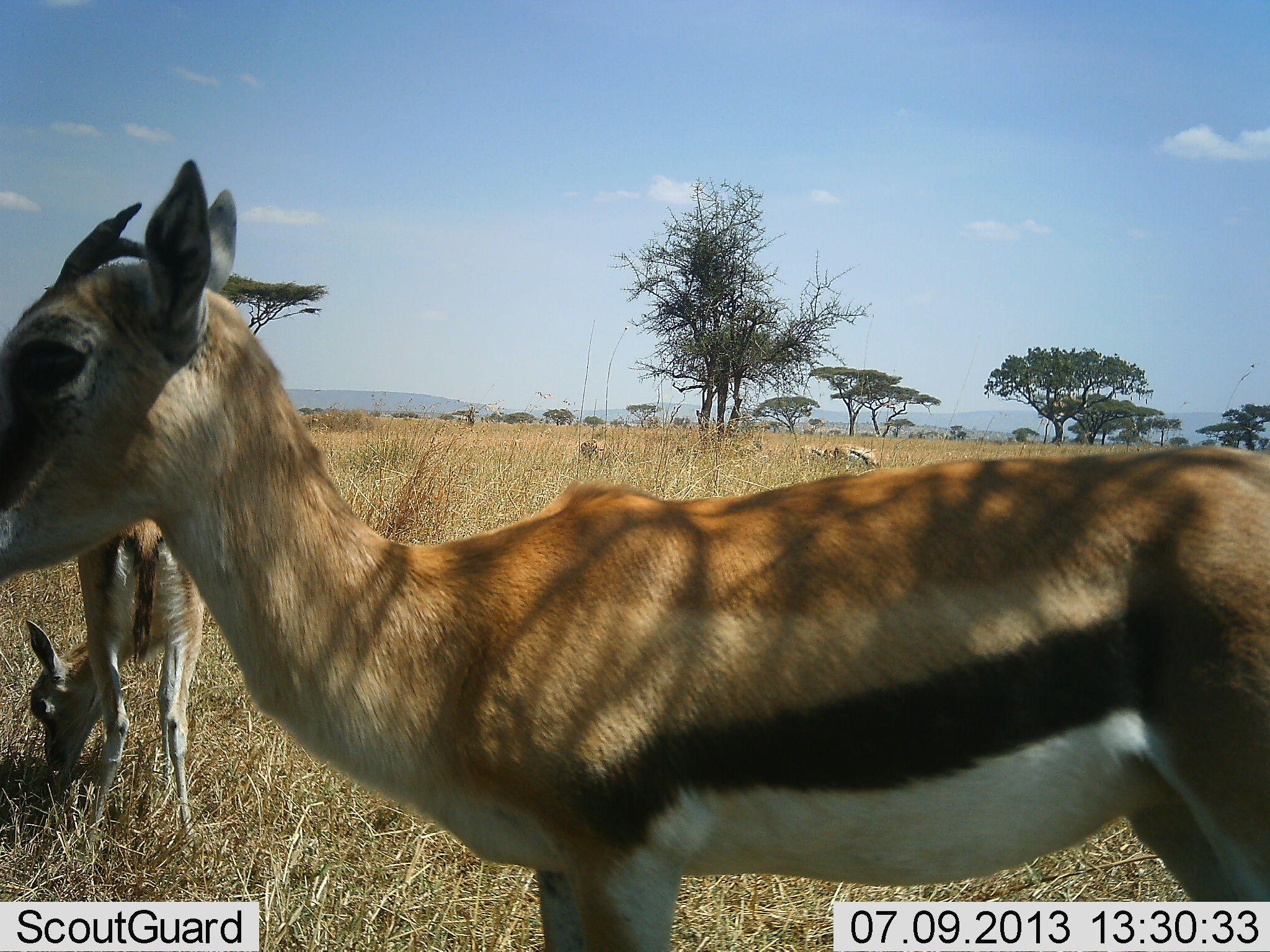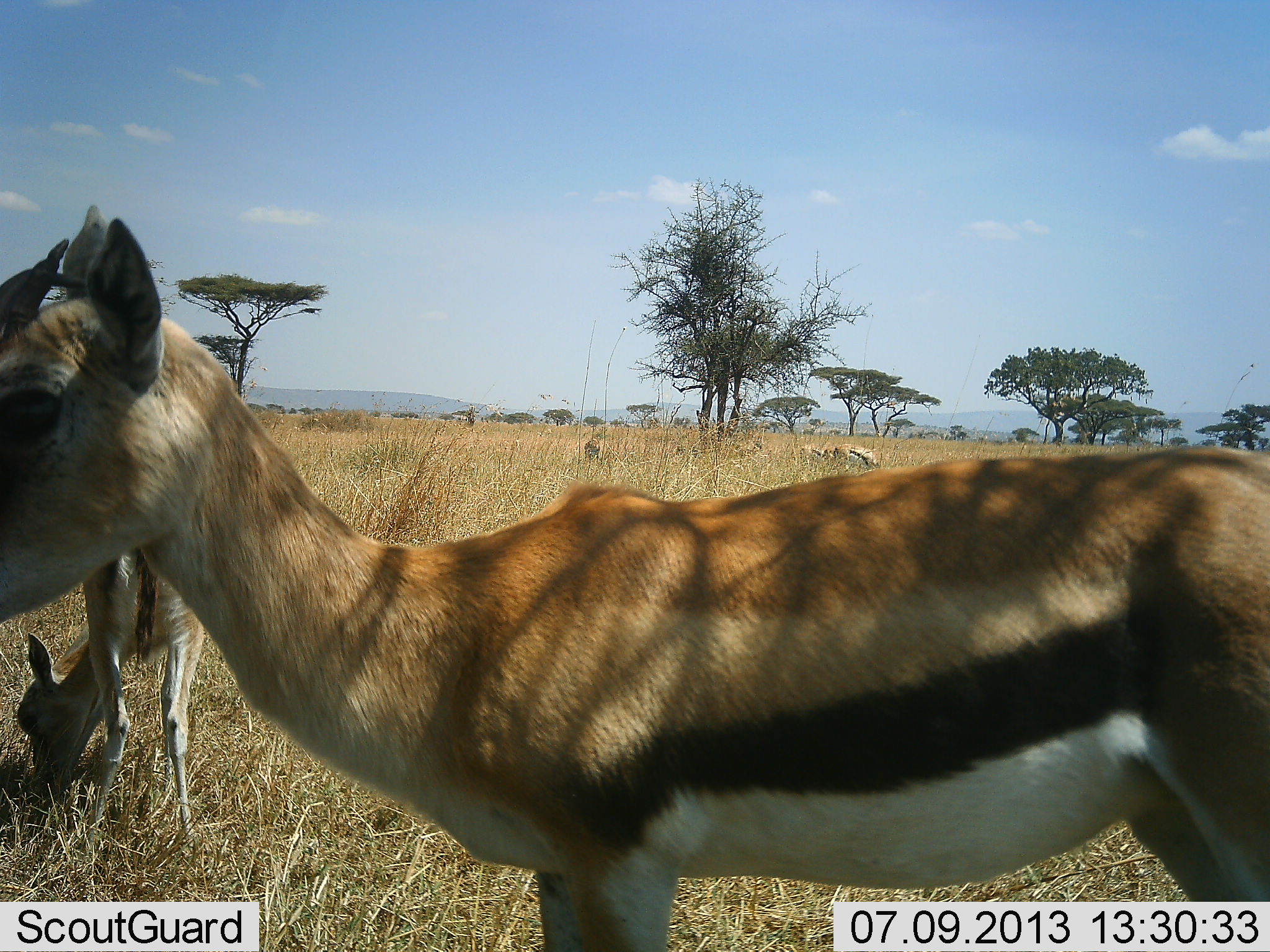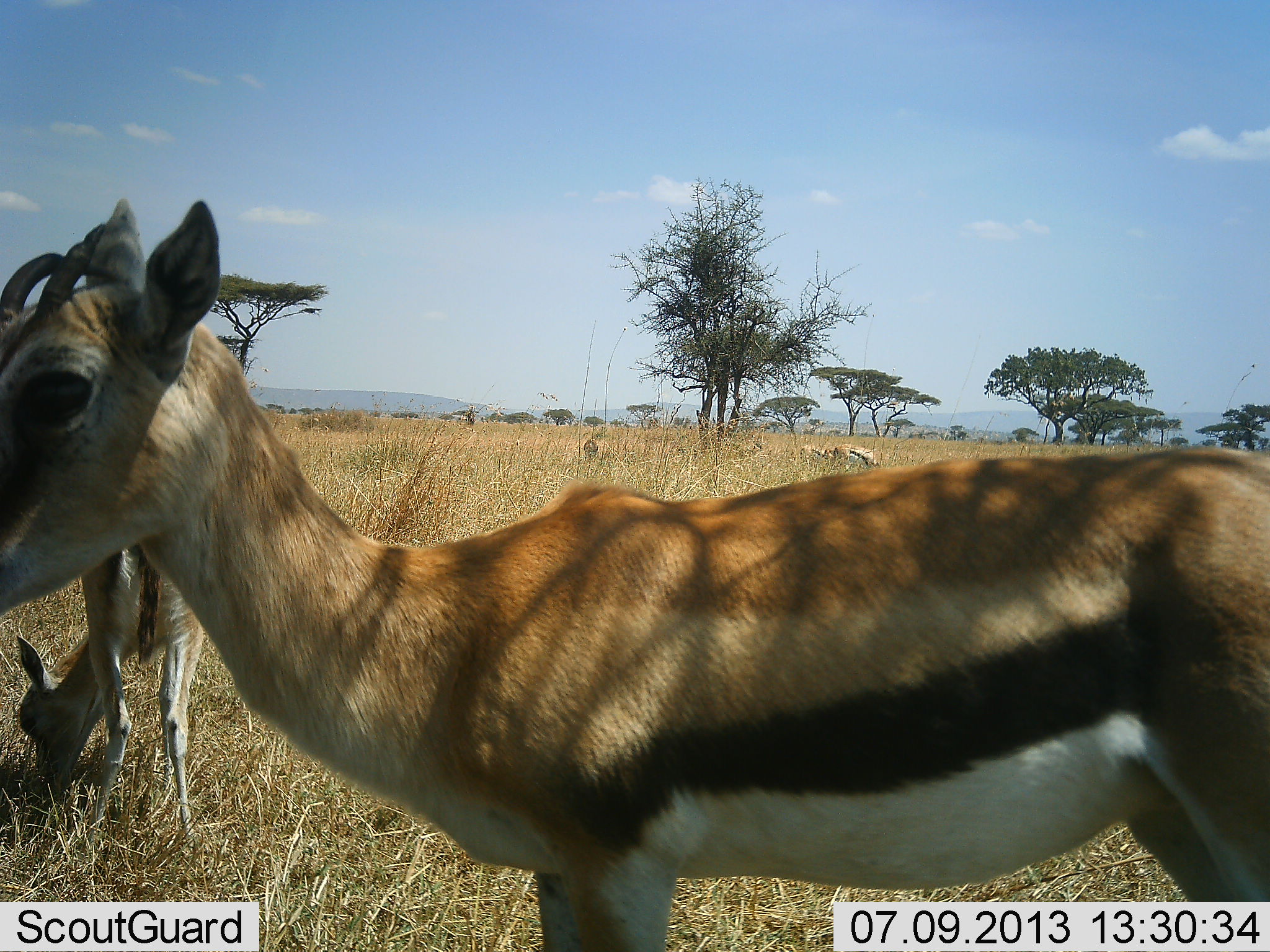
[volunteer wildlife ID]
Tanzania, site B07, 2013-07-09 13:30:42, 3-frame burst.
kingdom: Animalia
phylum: Chordata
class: Mammalia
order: Artiodactyla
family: Bovidae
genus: Eudorcas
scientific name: Eudorcas thomsonii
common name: thomson's gazelle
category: gazellethomsons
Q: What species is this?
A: Gazellethomsons (thomson's gazelle) (Eudorcas thomsonii).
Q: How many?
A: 5.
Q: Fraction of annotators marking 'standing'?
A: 85%.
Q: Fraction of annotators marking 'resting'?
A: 0%.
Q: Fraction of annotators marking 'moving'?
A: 8%.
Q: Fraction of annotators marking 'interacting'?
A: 0%.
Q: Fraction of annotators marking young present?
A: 15%.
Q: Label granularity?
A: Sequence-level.